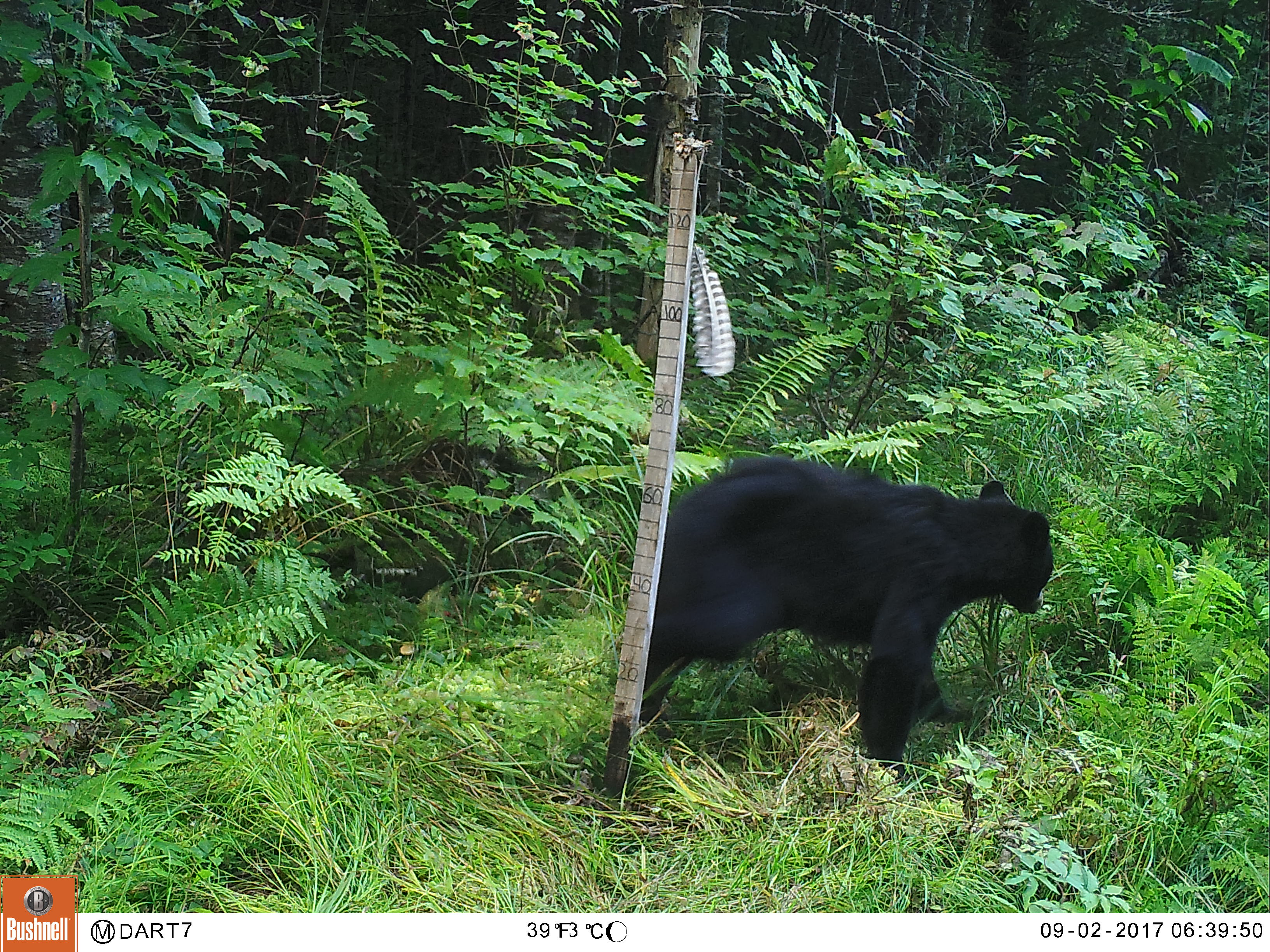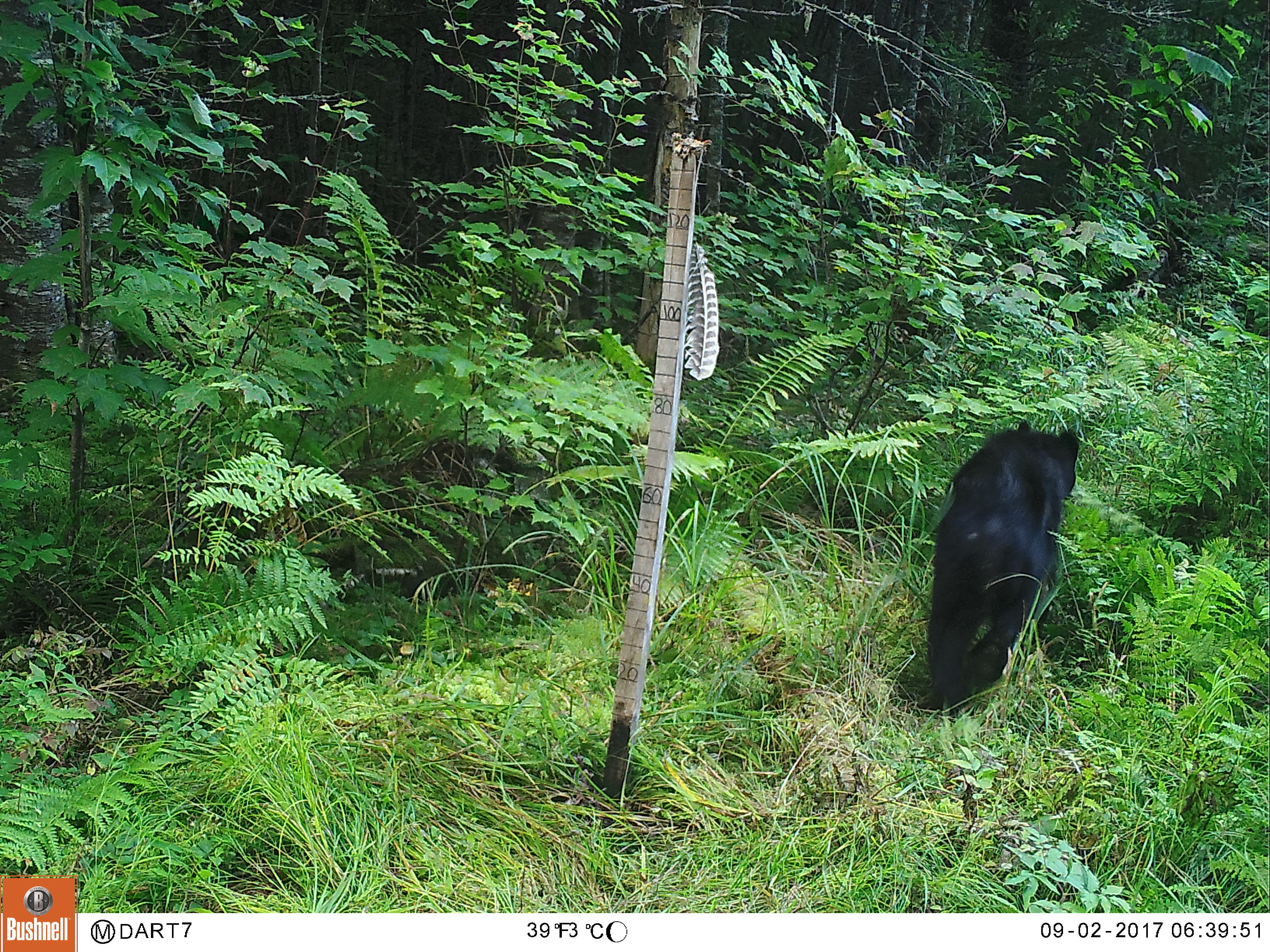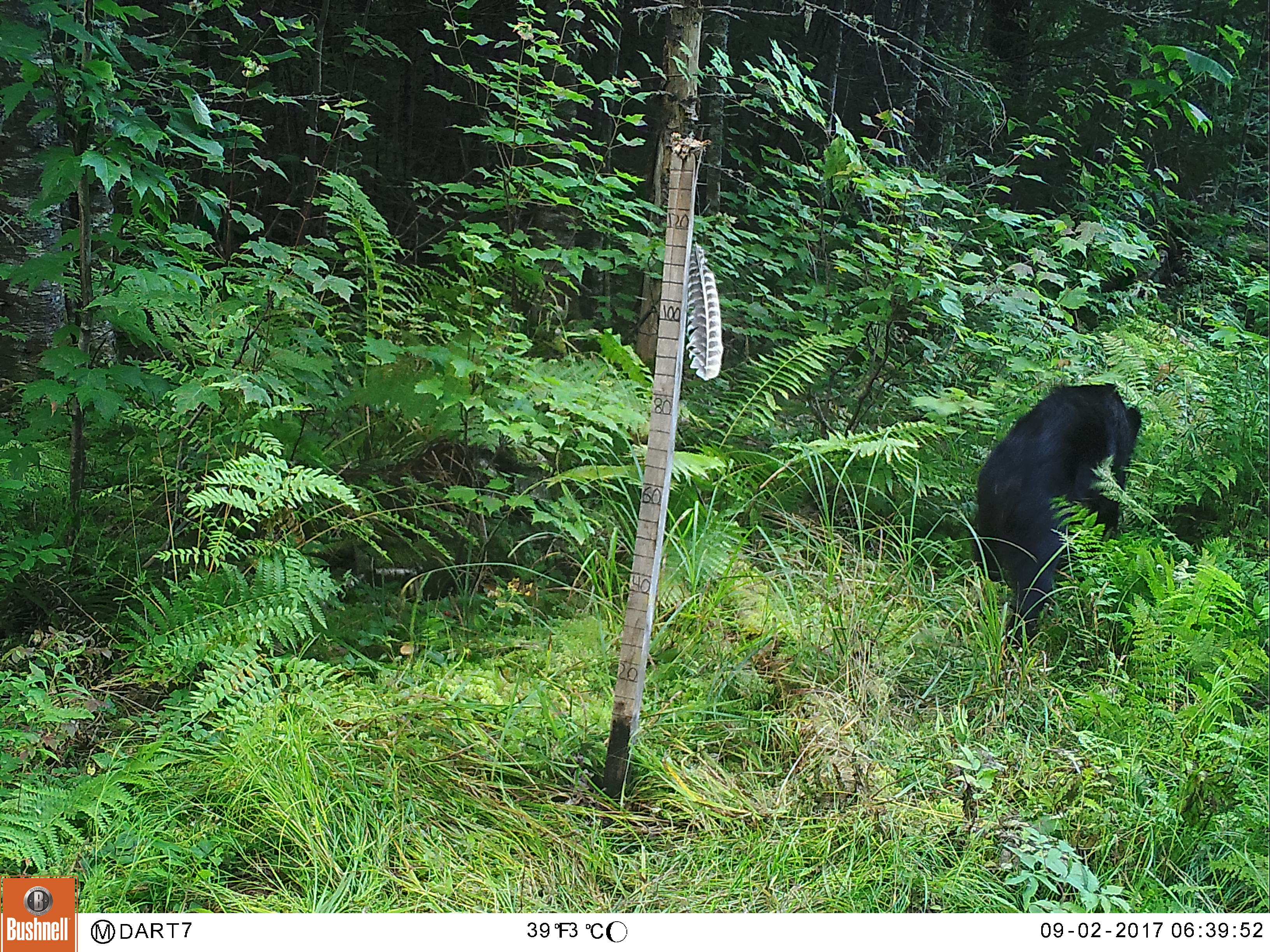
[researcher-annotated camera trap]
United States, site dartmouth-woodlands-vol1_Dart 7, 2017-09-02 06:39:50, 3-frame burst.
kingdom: Animalia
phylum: Chordata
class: Mammalia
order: Carnivora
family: Ursidae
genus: Ursus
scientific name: Ursus americanus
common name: black bear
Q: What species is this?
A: Black bear (Ursus americanus).